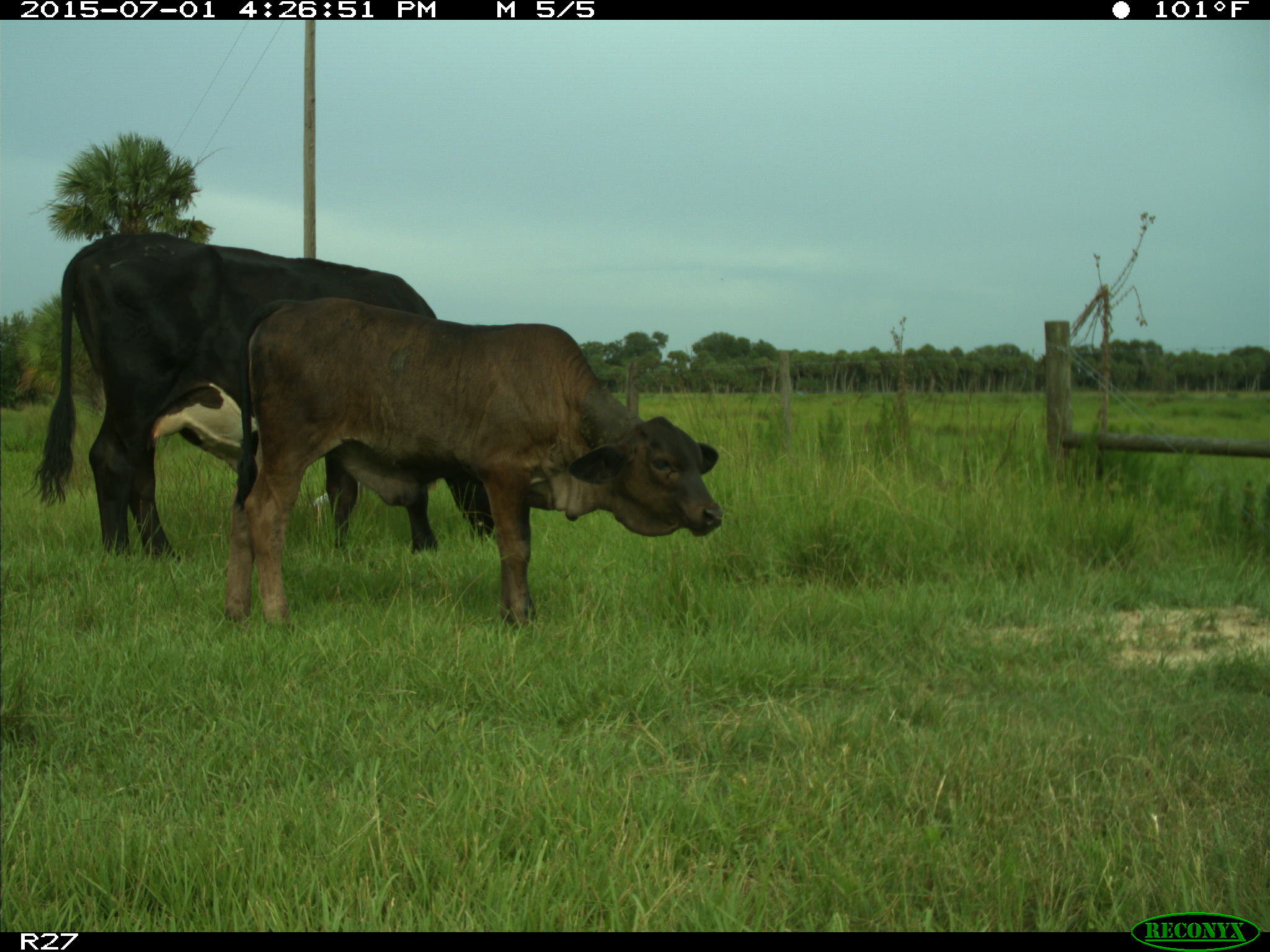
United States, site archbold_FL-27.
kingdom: Animalia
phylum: Chordata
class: Mammalia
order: Artiodactyla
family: Bovidae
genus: Bos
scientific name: Bos taurus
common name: domestic cow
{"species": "Bos taurus (domestic cow)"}